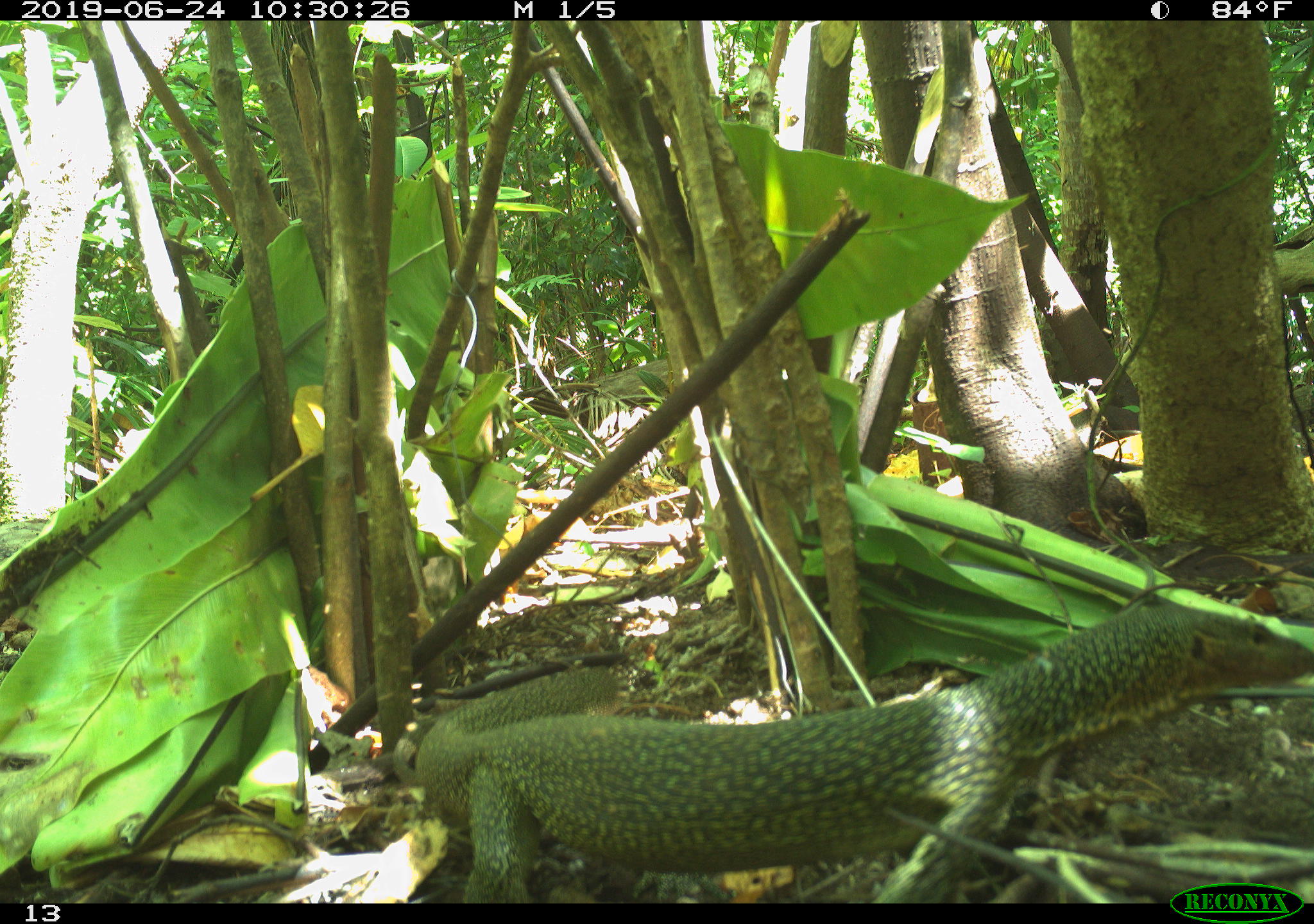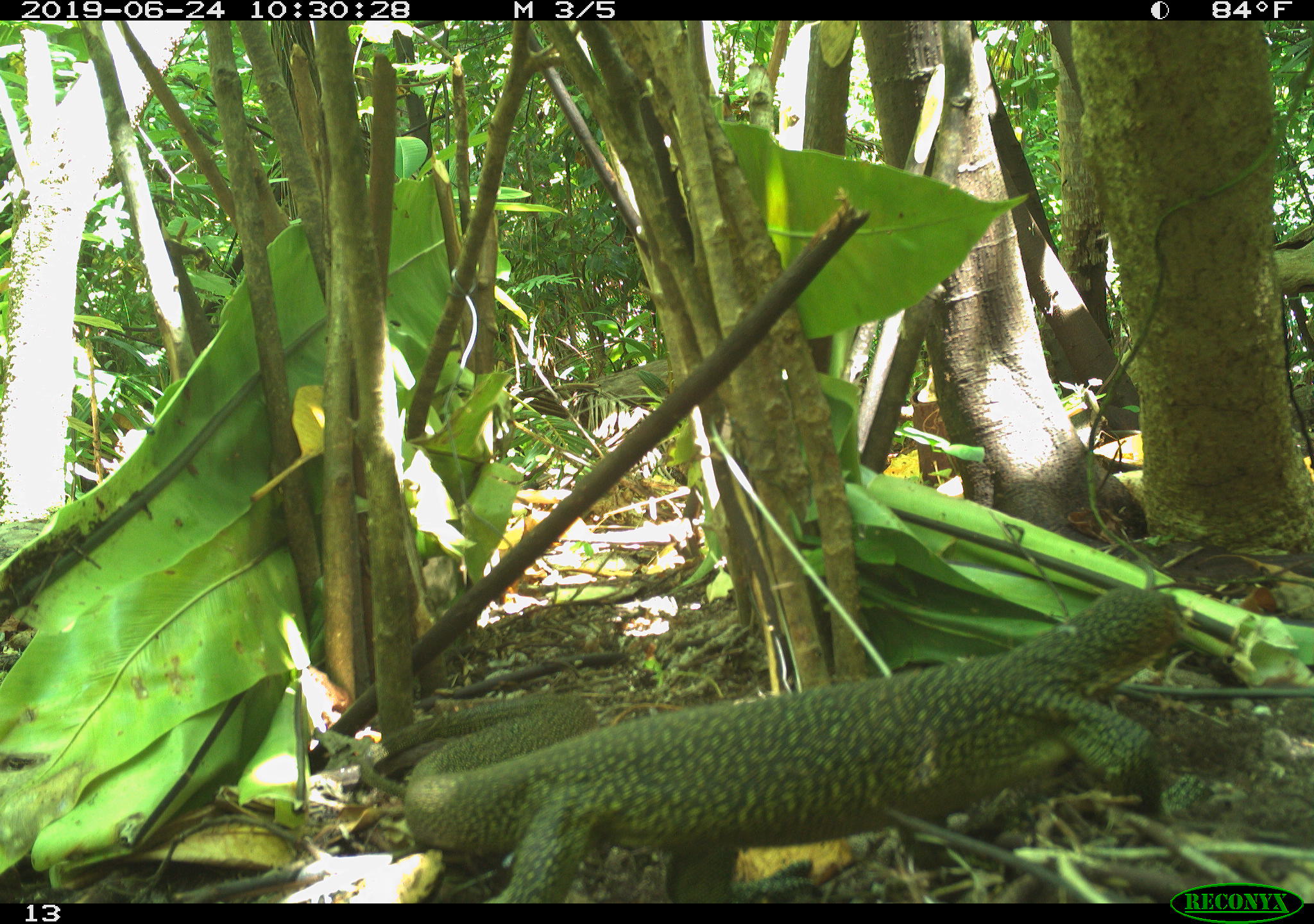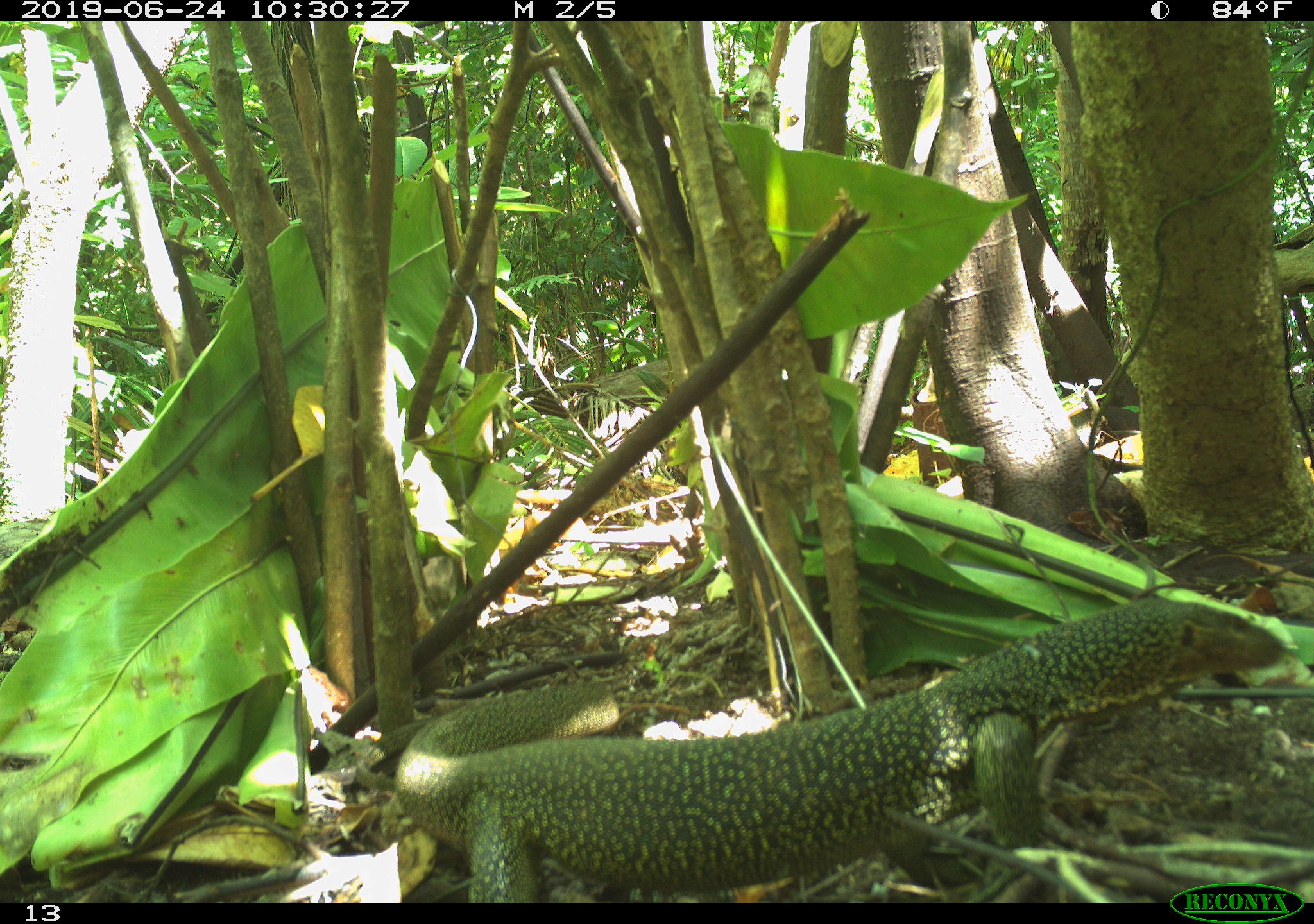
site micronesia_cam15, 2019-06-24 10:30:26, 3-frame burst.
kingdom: Animalia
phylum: Chordata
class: Reptilia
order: Squamata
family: Varanidae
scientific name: Varanidae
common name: monitor lizard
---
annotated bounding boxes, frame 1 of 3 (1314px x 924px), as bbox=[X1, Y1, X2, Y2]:
monitor lizard: bbox=[382, 594, 1314, 899]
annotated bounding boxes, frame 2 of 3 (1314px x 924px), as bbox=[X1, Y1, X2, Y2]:
monitor lizard: bbox=[379, 585, 1193, 897]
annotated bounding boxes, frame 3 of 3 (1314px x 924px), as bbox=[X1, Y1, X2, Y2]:
monitor lizard: bbox=[384, 588, 1304, 899]